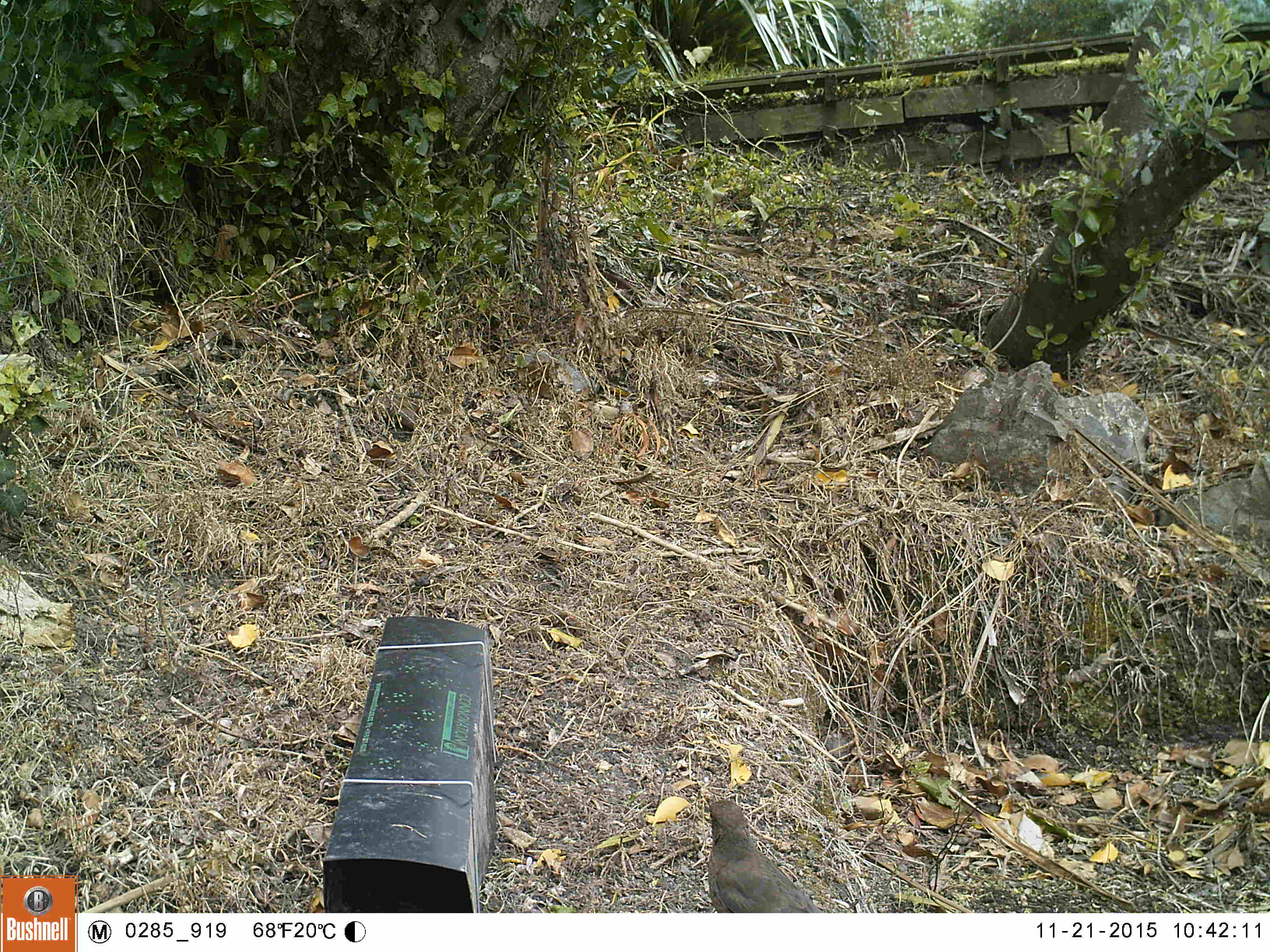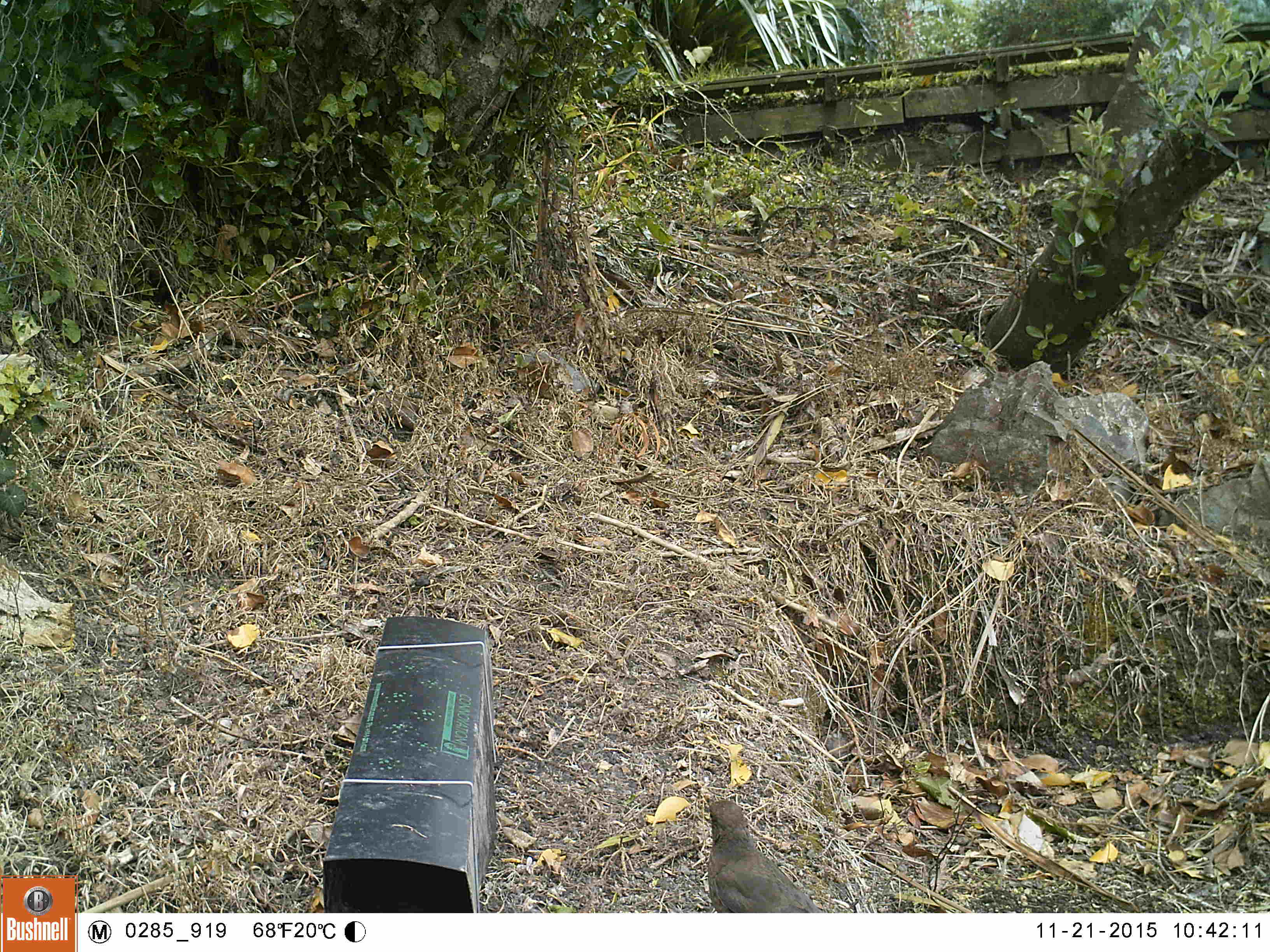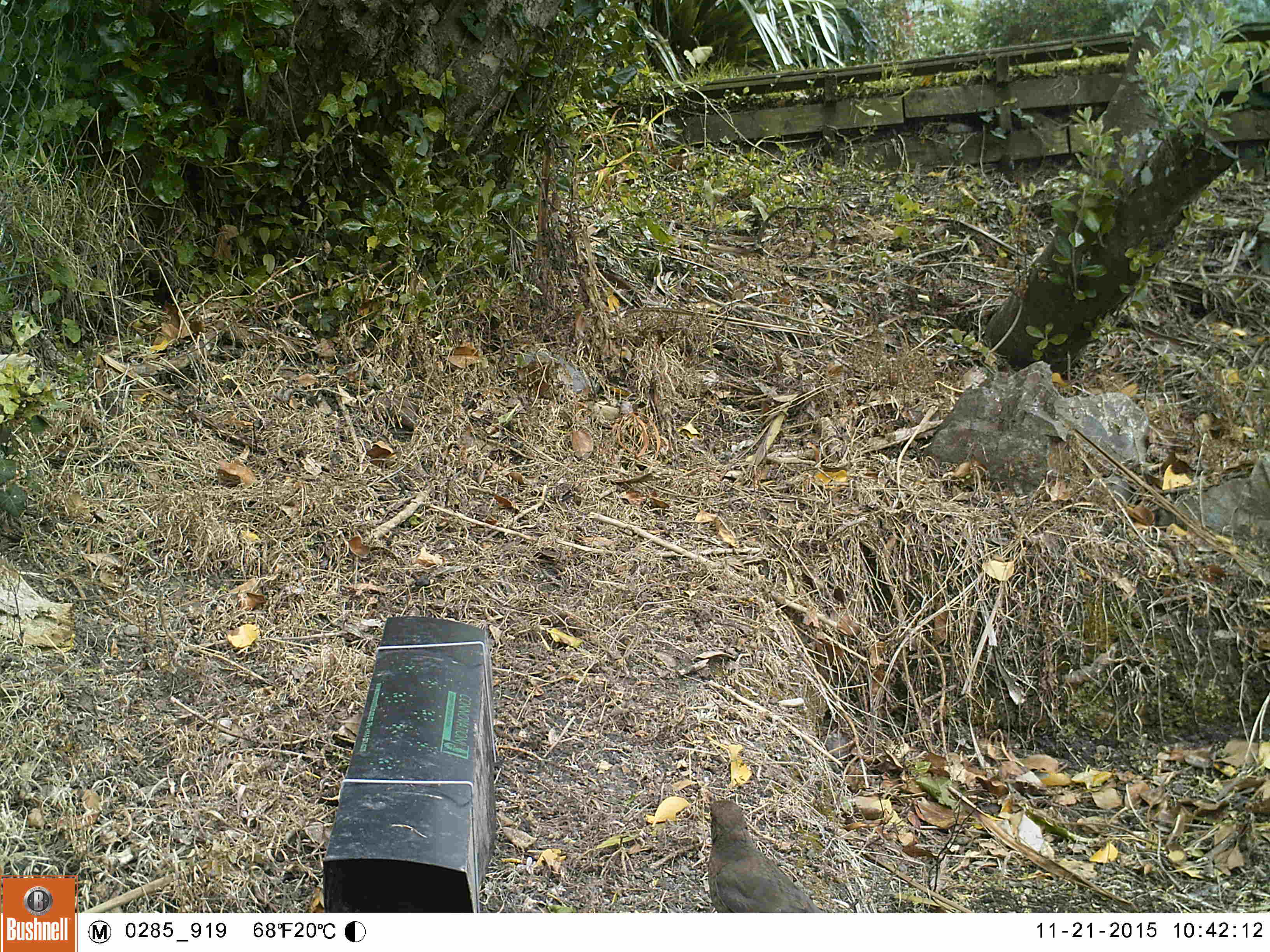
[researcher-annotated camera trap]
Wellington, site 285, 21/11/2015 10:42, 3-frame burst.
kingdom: Animalia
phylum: Chordata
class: Aves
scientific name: Aves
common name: bird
Bird (Aves).